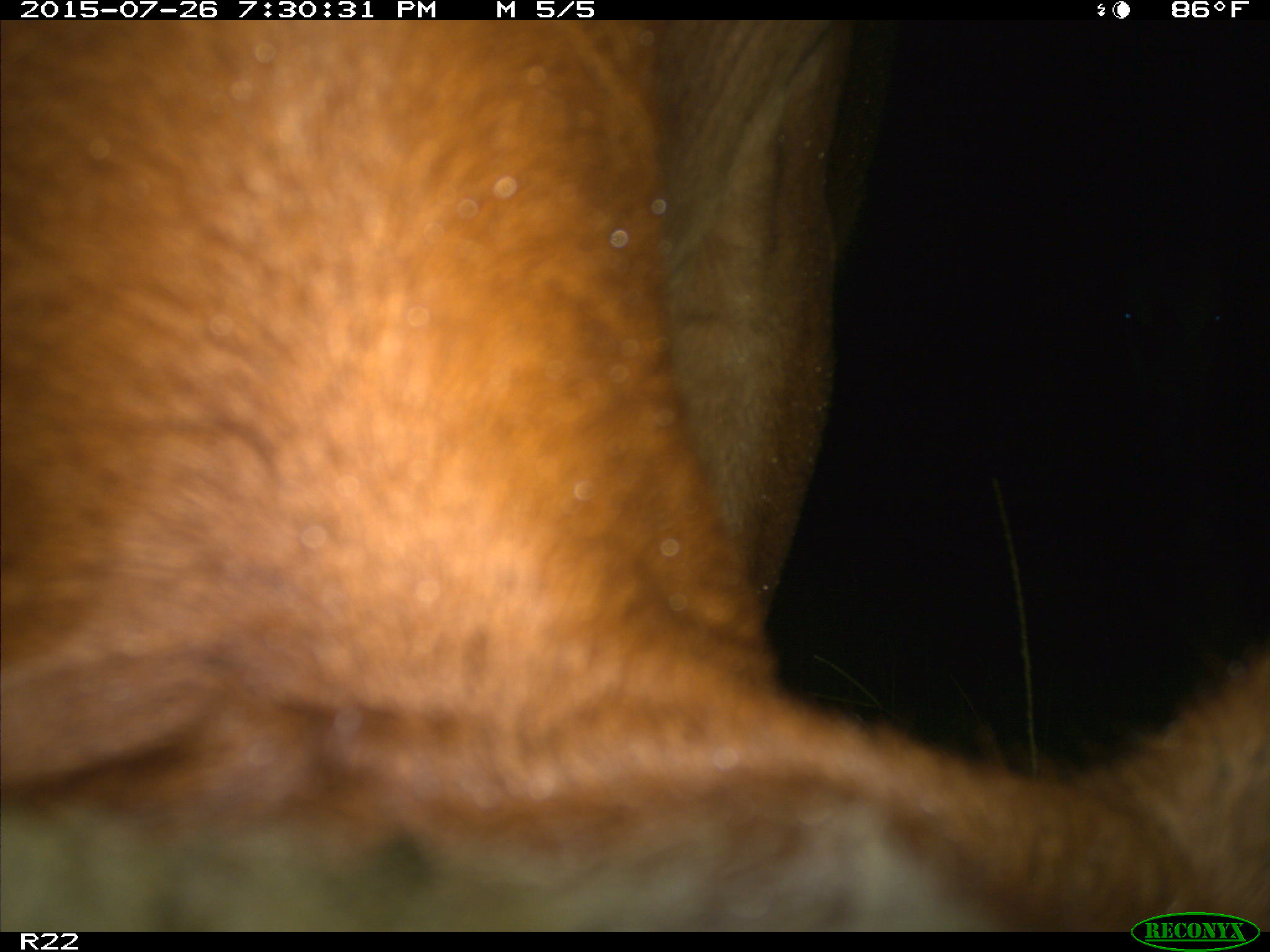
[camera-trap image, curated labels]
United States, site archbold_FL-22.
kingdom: Animalia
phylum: Chordata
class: Mammalia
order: Artiodactyla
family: Bovidae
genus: Bos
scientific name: Bos taurus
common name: domestic cow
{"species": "Bos taurus (domestic cow)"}